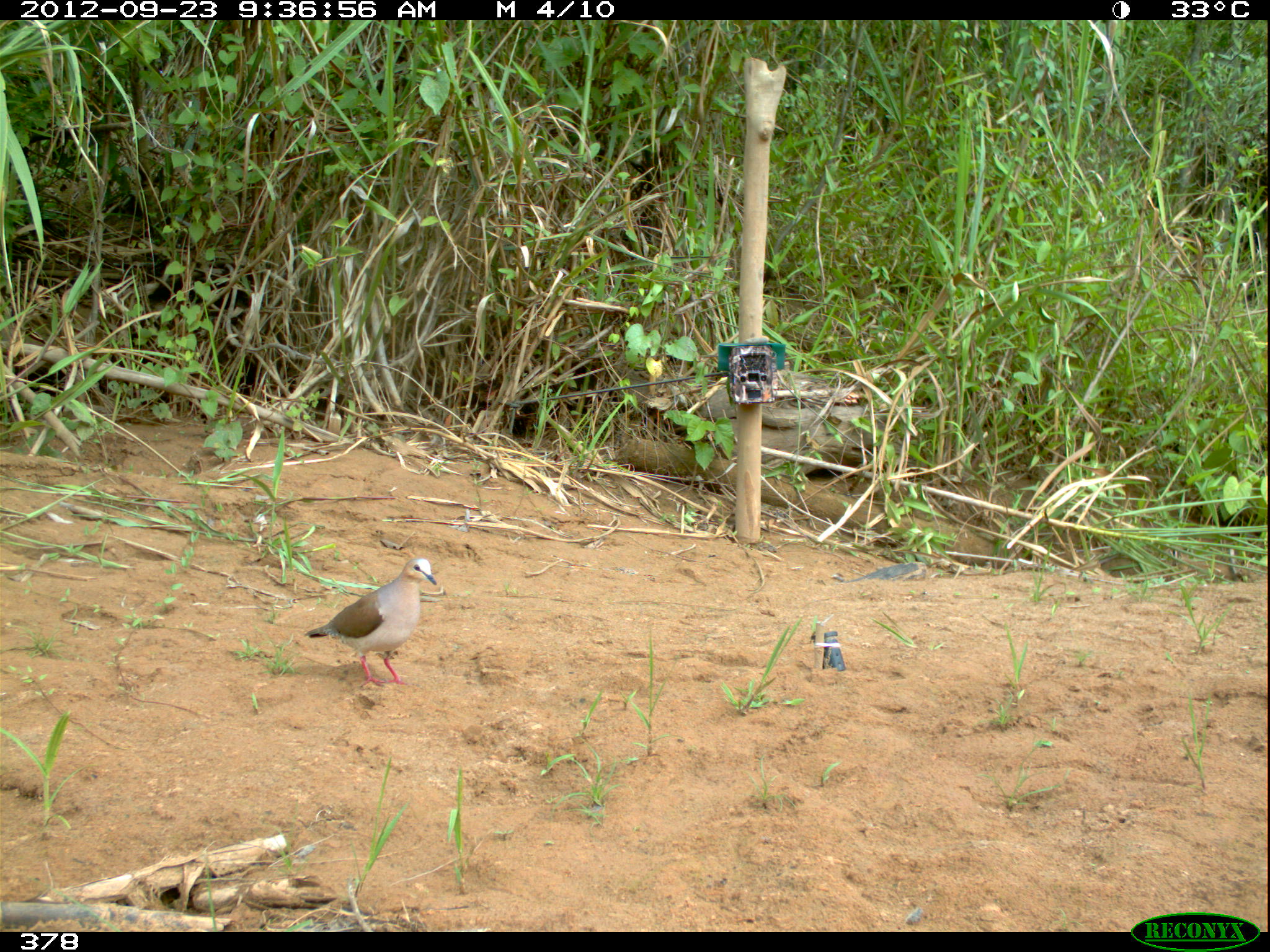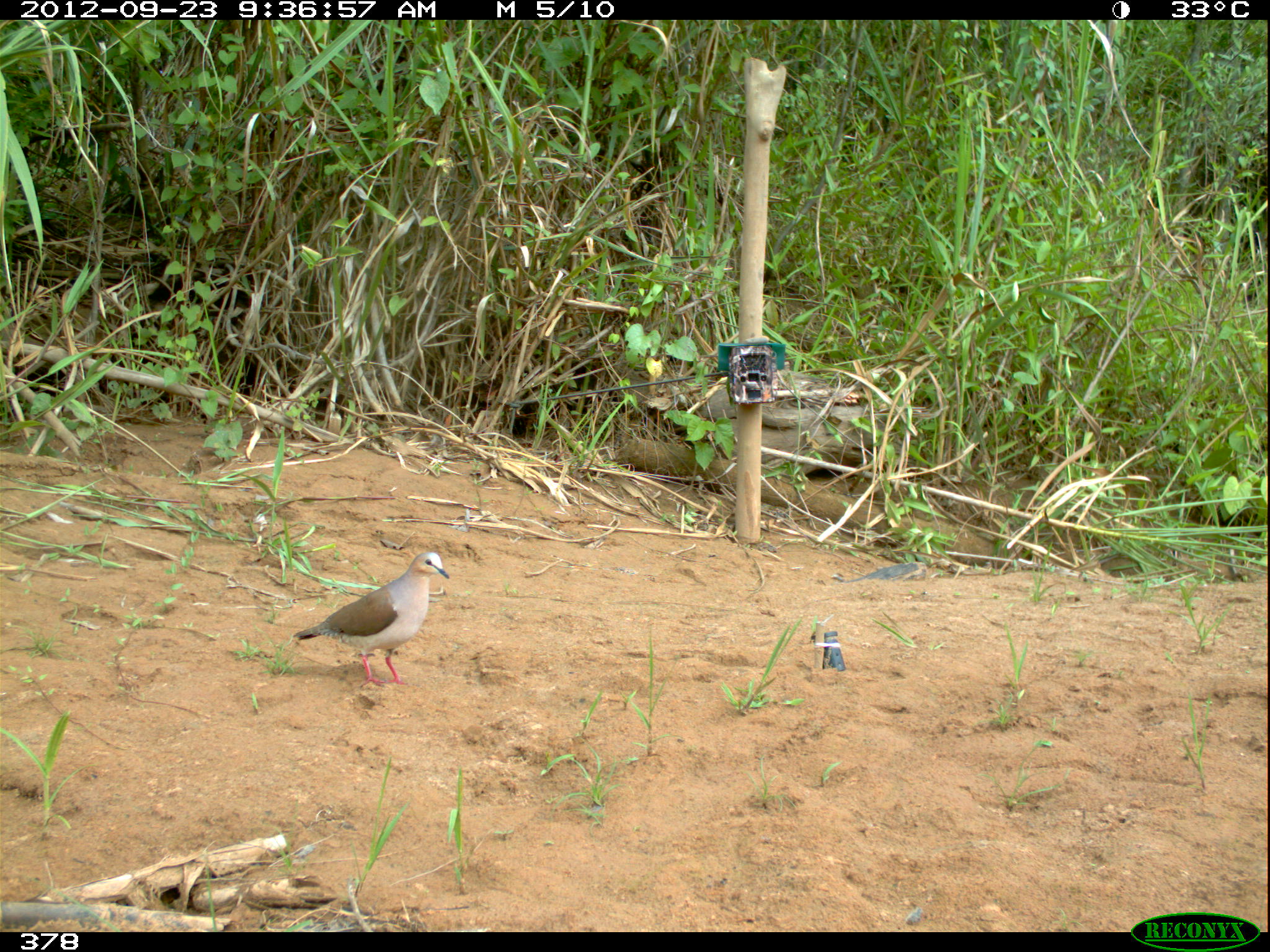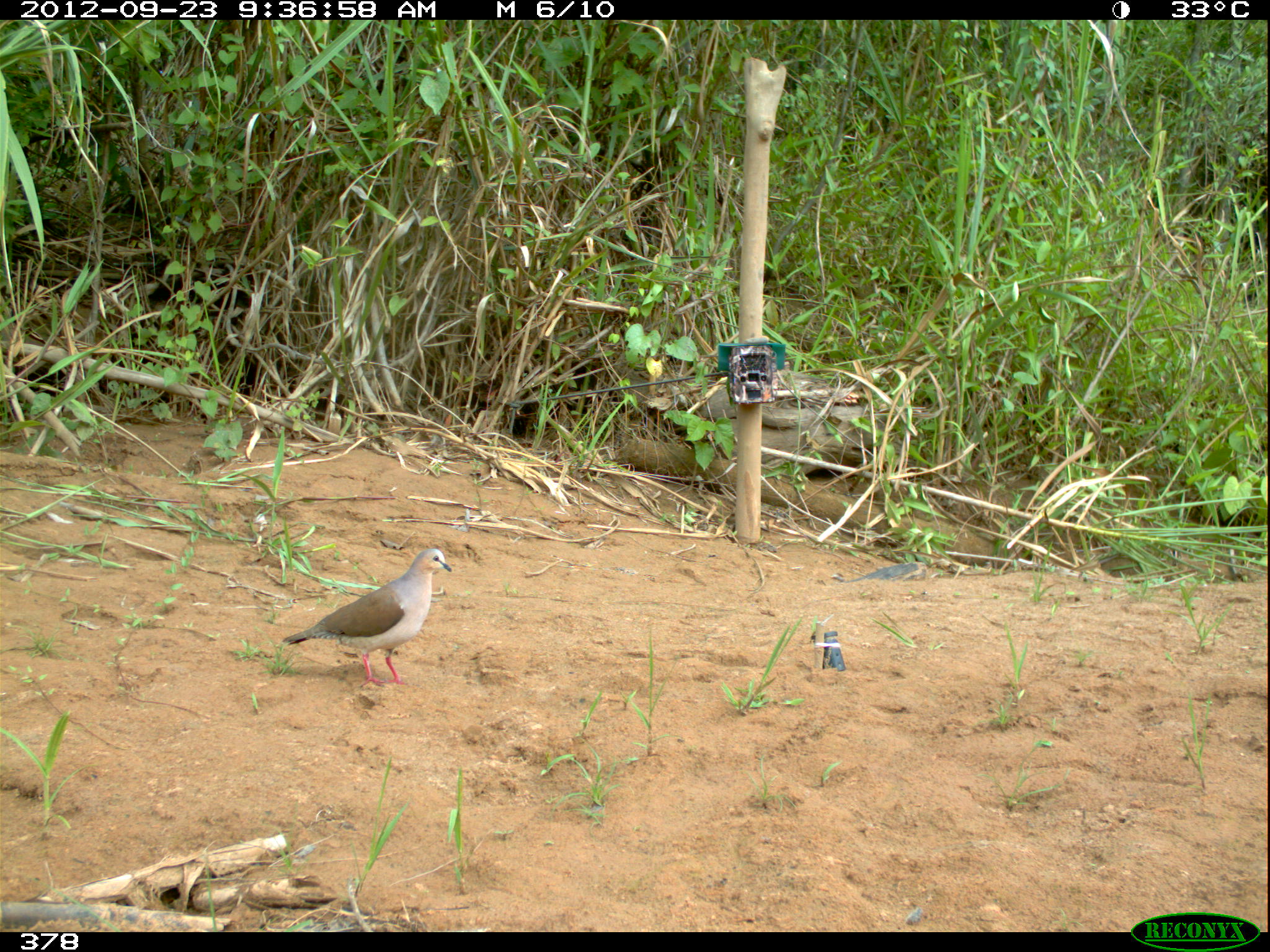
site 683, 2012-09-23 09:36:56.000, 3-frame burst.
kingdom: Animalia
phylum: Chordata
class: Aves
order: Columbiformes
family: Columbidae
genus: Leptotila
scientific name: Leptotila rufaxilla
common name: gray-fronted dove